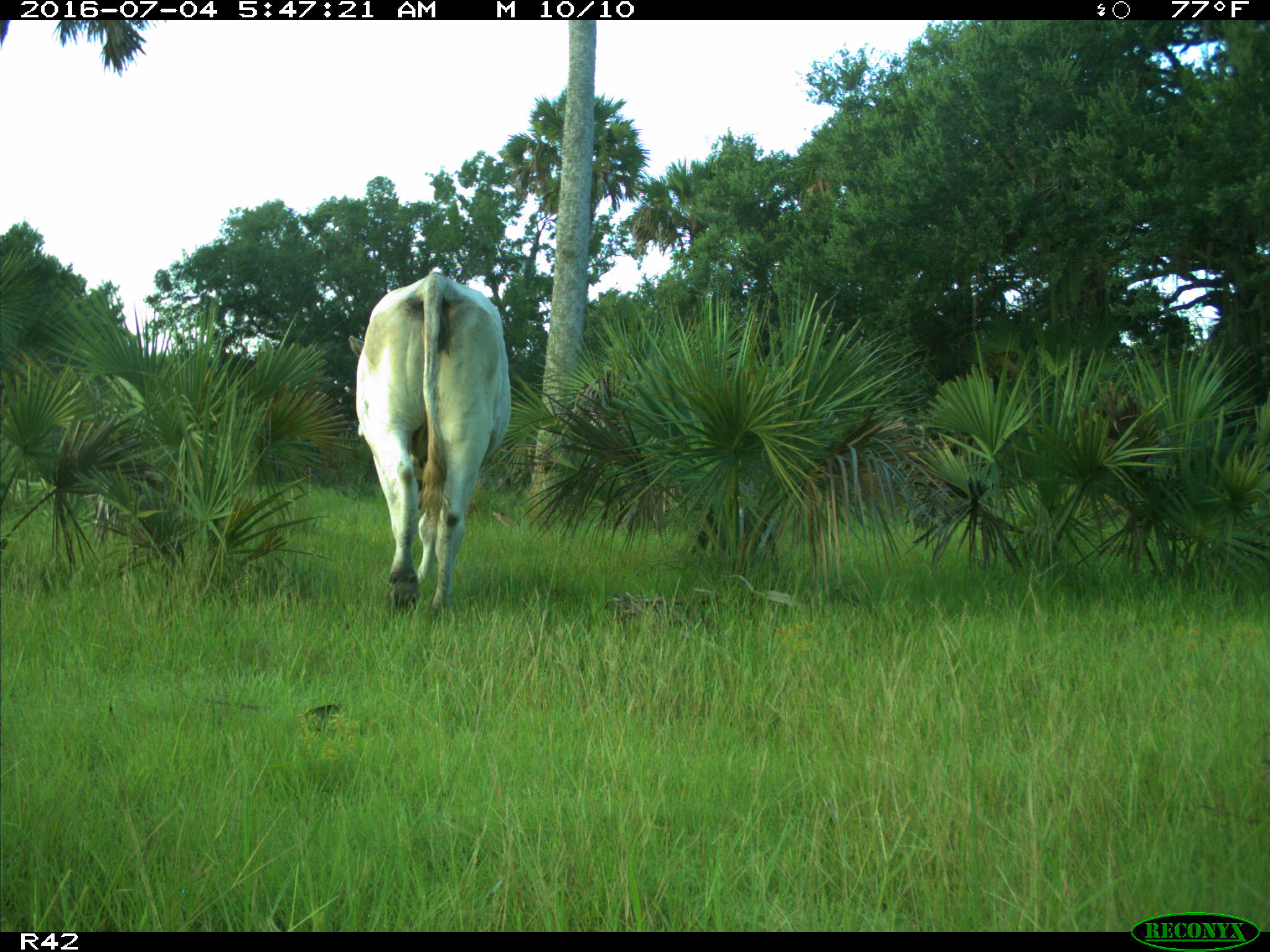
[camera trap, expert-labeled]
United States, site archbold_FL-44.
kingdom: Animalia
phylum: Chordata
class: Mammalia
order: Artiodactyla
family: Bovidae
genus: Bos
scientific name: Bos taurus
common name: domestic cow